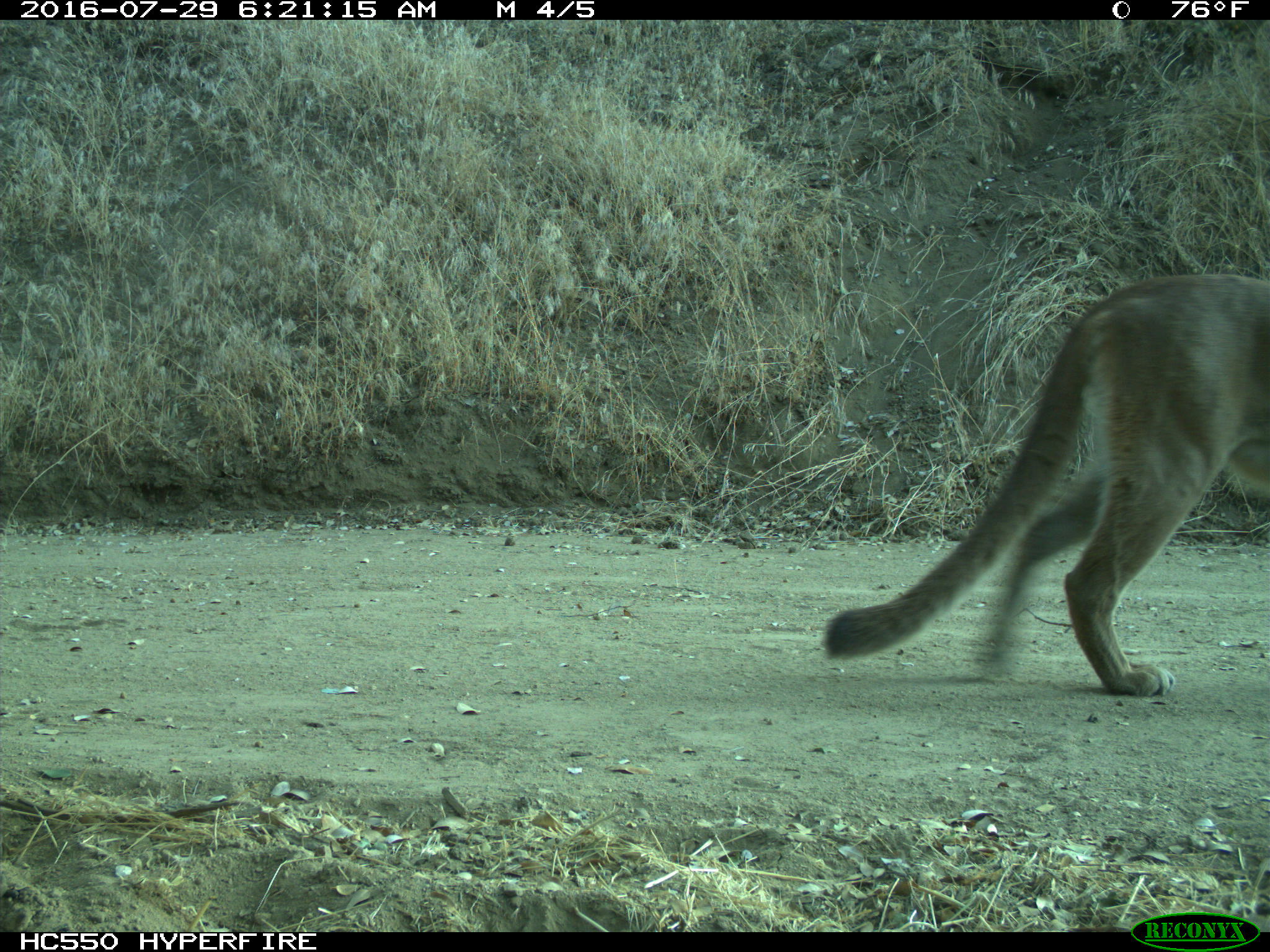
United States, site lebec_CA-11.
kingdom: Animalia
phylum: Chordata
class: Mammalia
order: Carnivora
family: Felidae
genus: Puma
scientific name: Puma concolor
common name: mountain lion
Puma concolor (mountain lion).